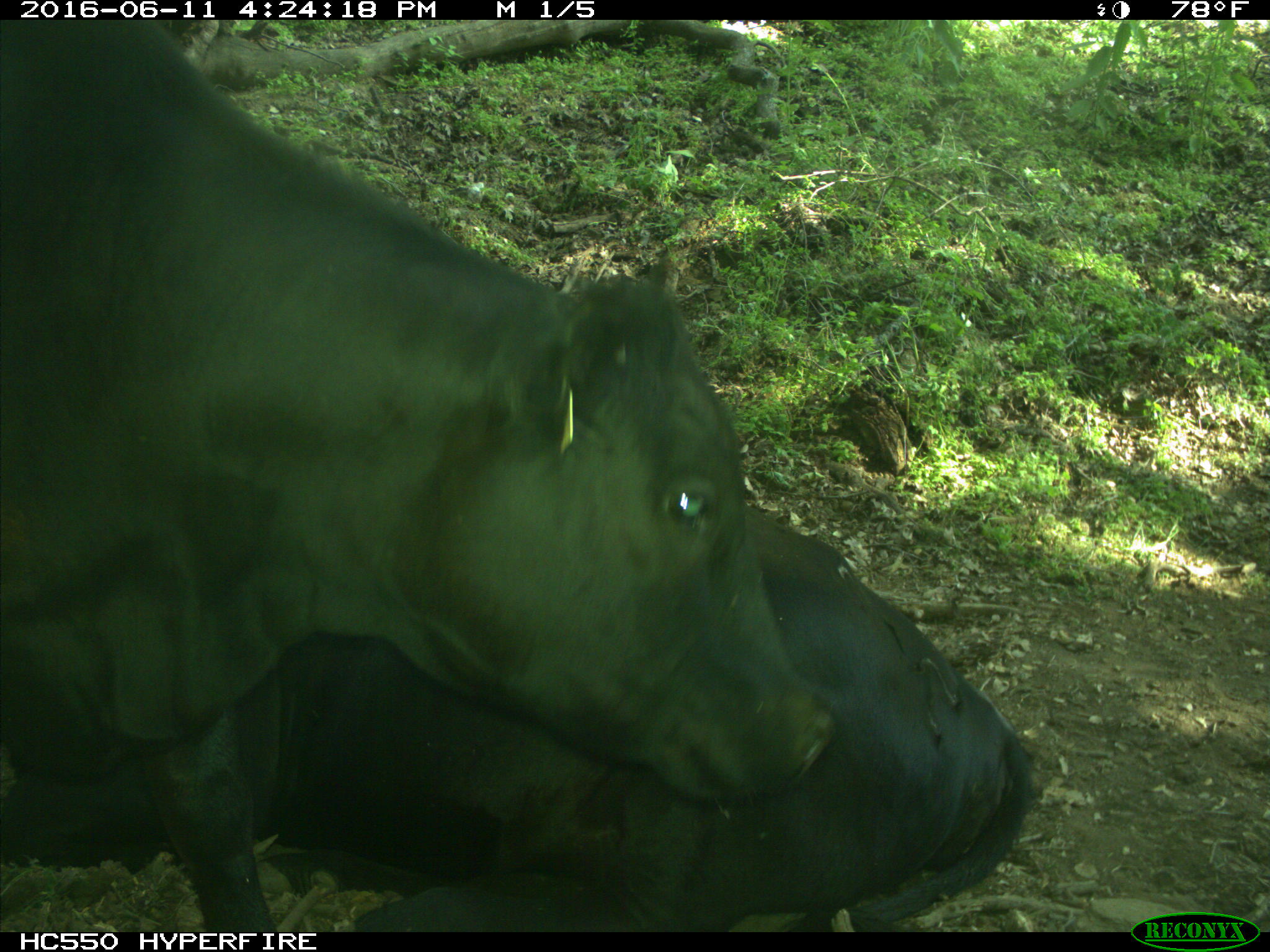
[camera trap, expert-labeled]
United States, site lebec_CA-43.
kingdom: Animalia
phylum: Chordata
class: Mammalia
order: Artiodactyla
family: Bovidae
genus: Bos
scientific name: Bos taurus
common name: domestic cow